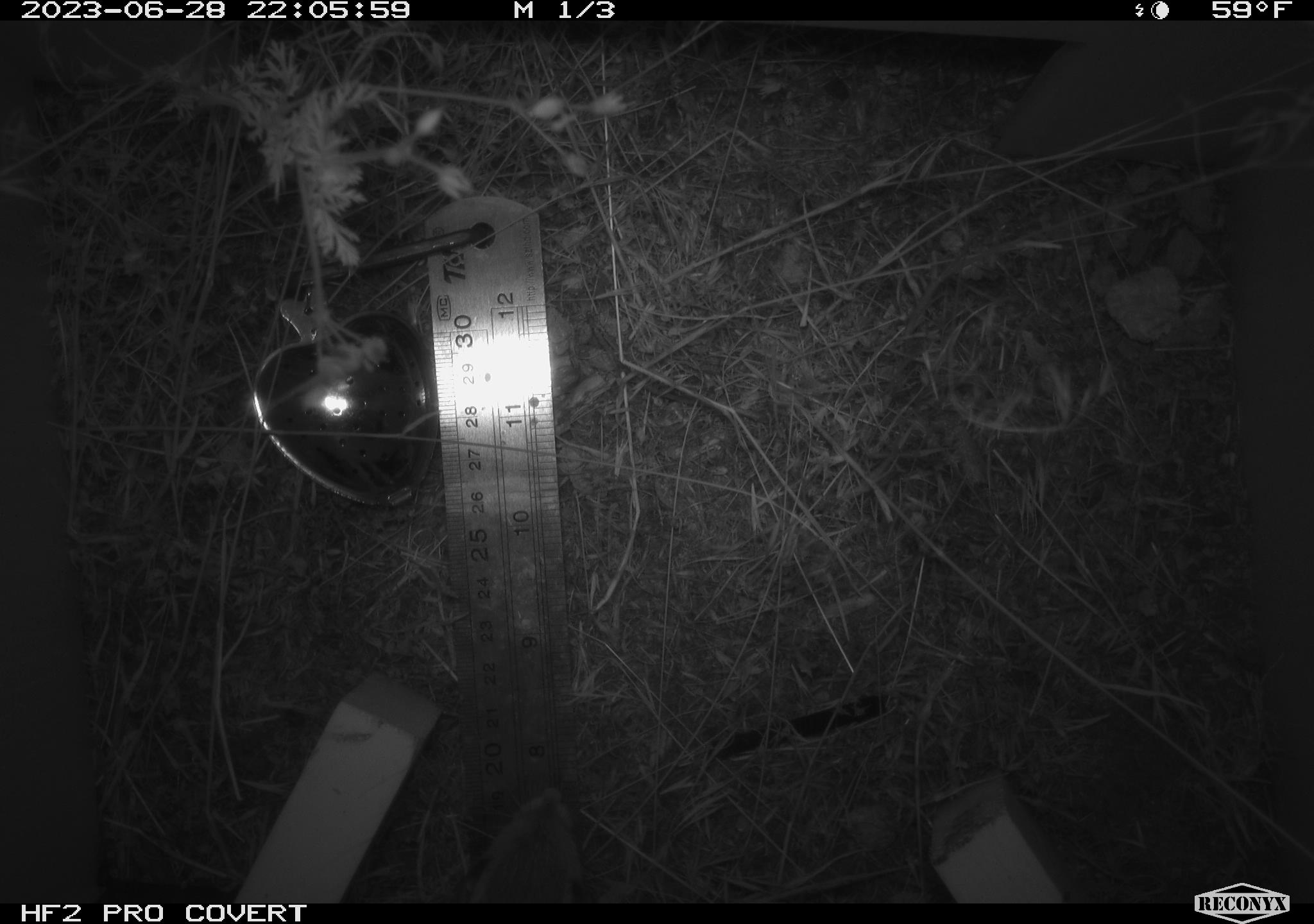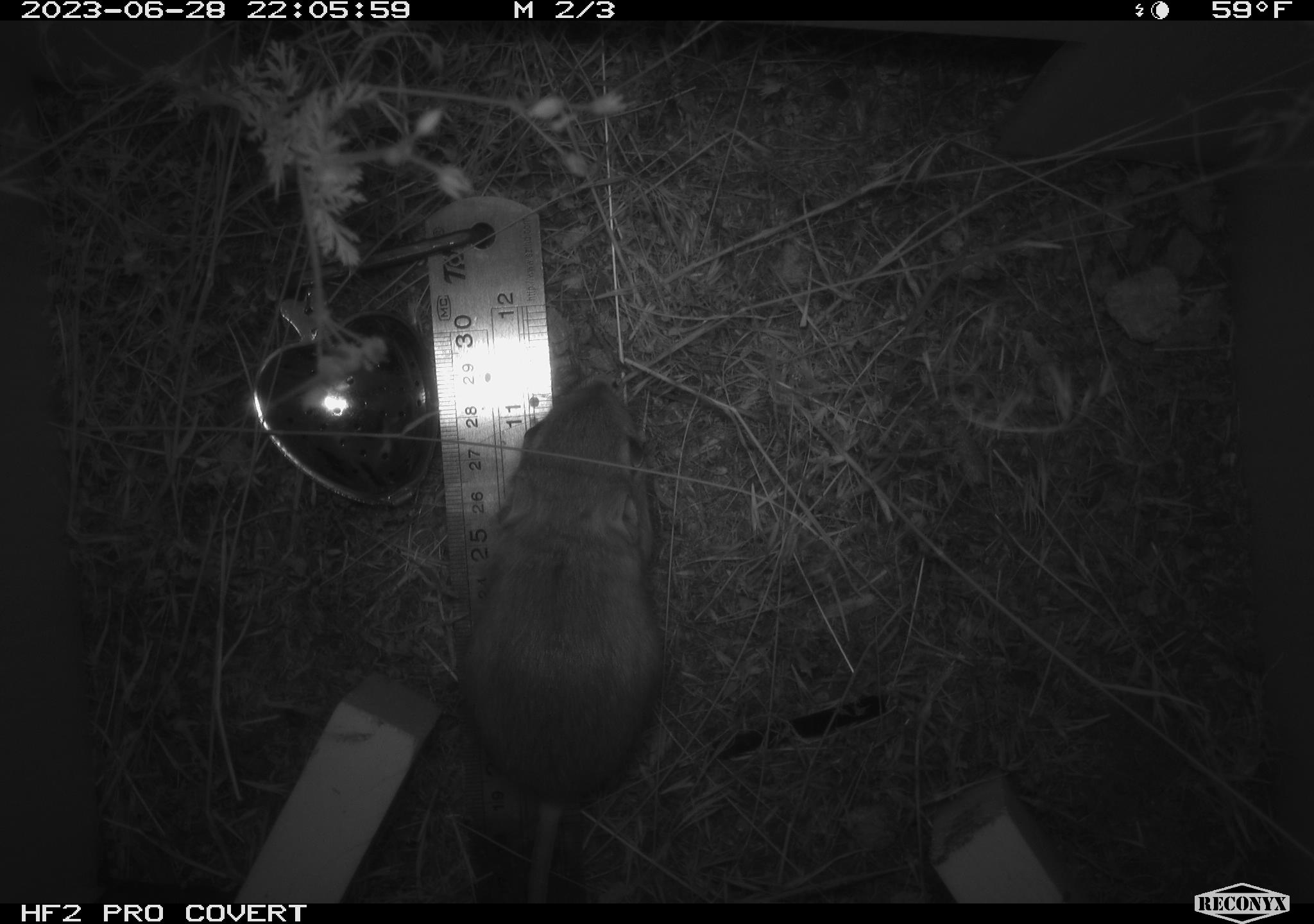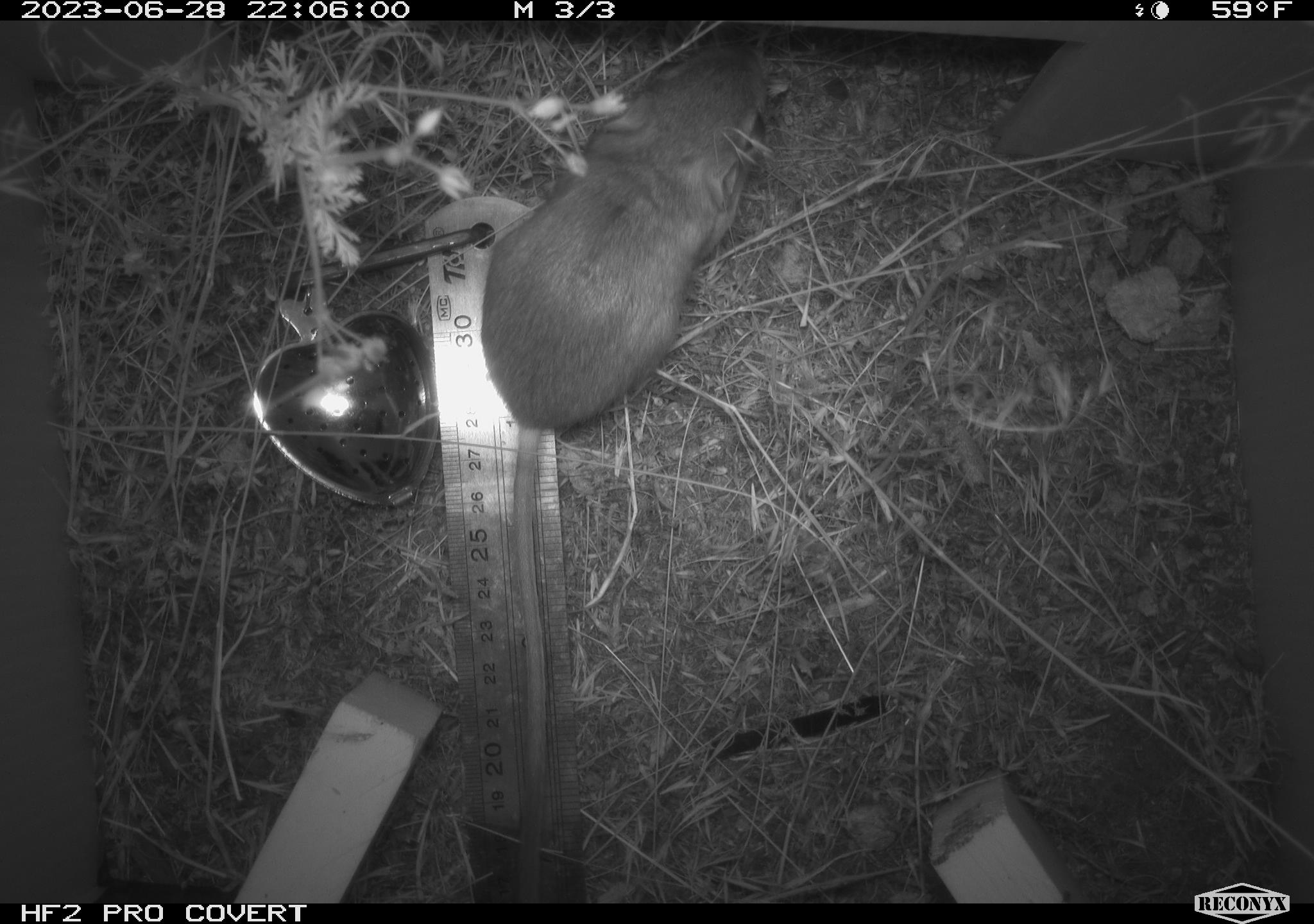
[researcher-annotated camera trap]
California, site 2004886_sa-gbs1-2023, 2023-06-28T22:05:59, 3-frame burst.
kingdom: Animalia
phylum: Chordata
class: Mammalia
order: Rodentia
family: Heteromyidae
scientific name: Heteromyidae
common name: kangaroo rats and pocket mice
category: heteromyidae family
Heteromyidae family (kangaroo rats and pocket mice) (Heteromyidae).